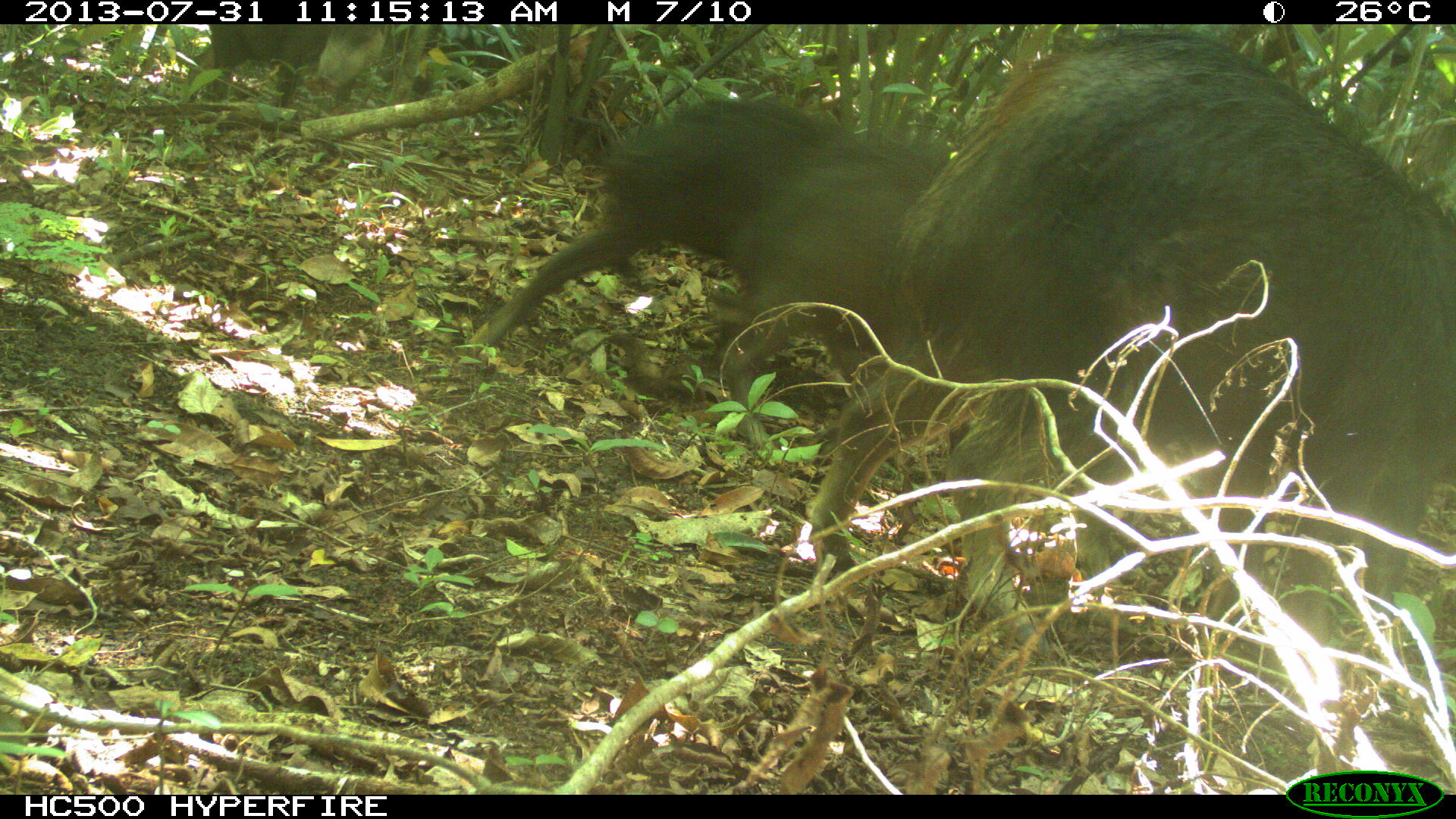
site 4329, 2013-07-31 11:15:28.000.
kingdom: Animalia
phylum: Chordata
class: Mammalia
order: Artiodactyla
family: Tayassuidae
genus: Tayassu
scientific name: Tayassu pecari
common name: white-lipped peccary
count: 10